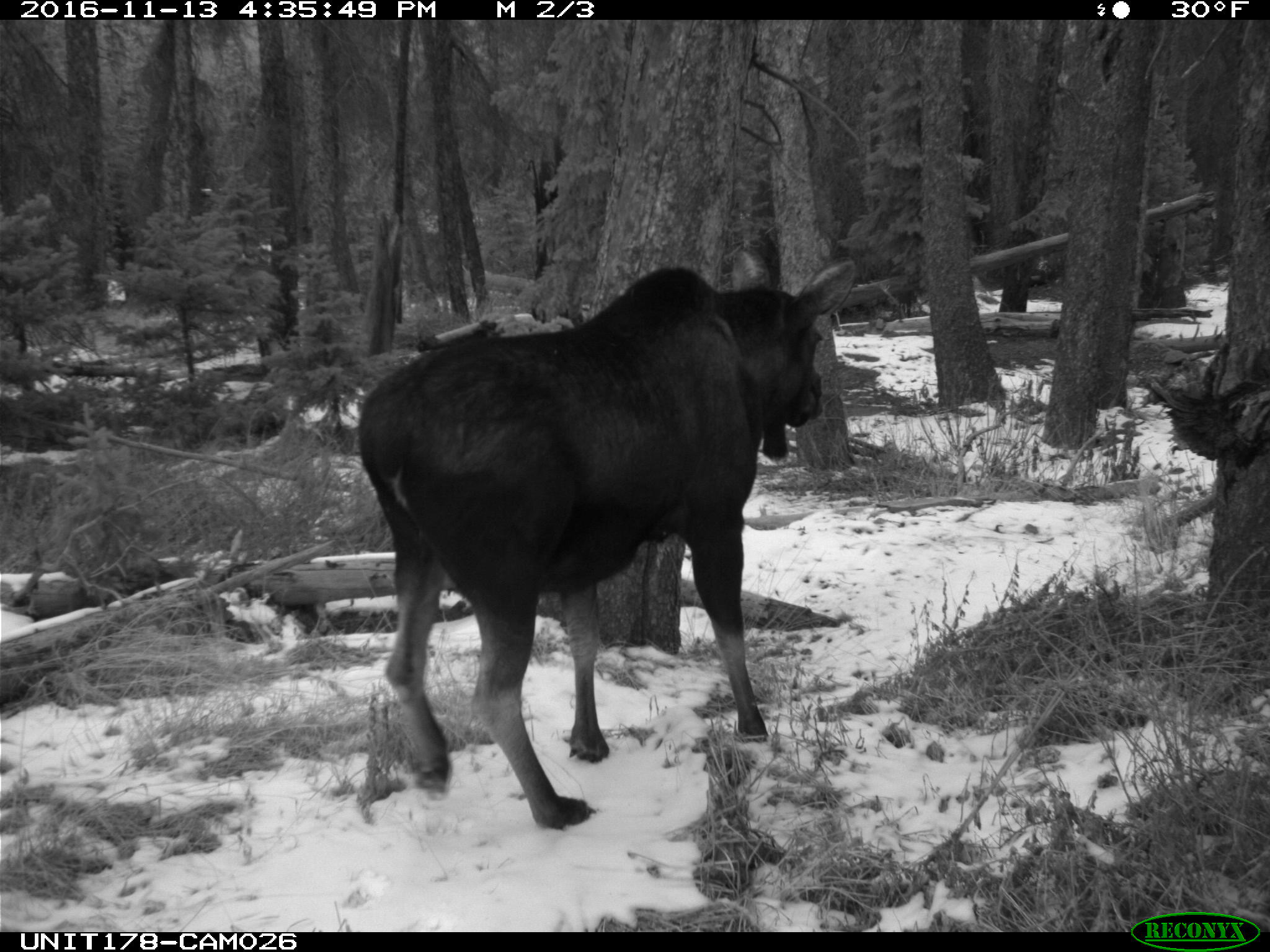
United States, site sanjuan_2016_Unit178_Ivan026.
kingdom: Animalia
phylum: Chordata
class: Mammalia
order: Artiodactyla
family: Cervidae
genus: Alces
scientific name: Alces alces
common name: moose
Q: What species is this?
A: Alces alces (moose).